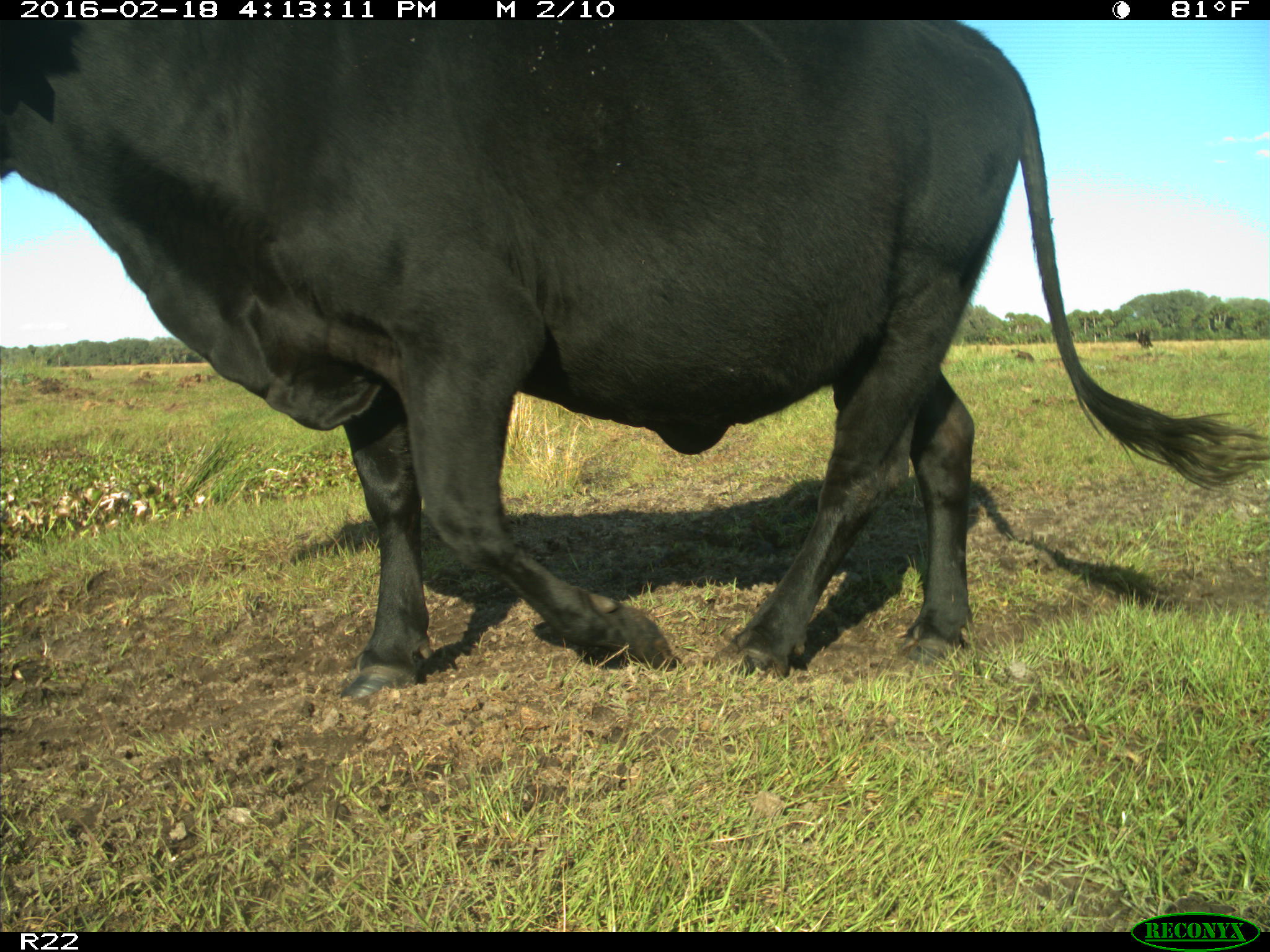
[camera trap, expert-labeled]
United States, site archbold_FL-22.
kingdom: Animalia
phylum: Chordata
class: Mammalia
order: Artiodactyla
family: Bovidae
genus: Bos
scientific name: Bos taurus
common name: domestic cow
Bos taurus (domestic cow).